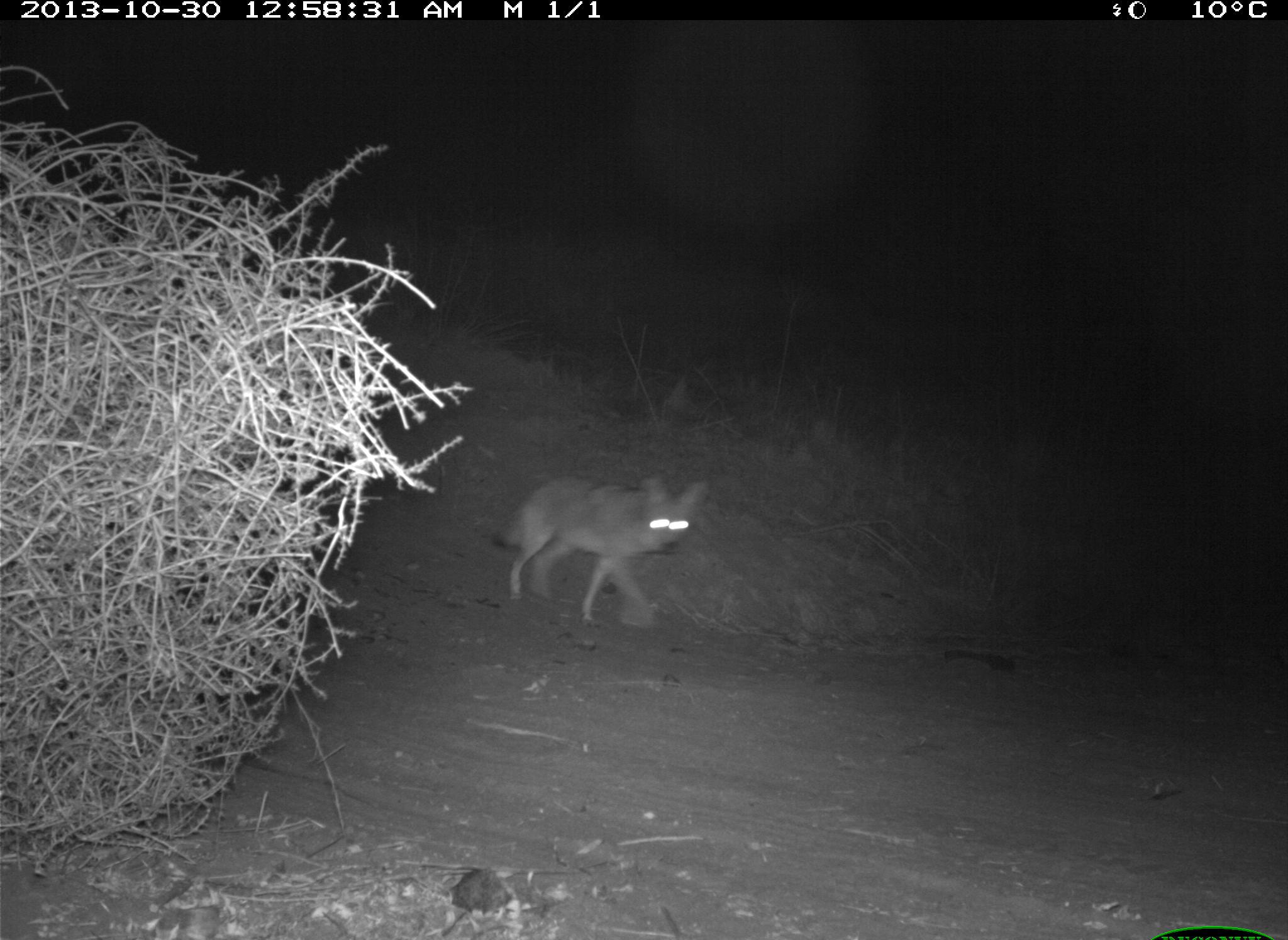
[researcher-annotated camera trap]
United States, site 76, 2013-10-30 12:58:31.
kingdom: Animalia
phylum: Chordata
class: Mammalia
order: Carnivora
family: Canidae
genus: Canis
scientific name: Canis latrans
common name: coyote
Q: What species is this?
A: Coyote (Canis latrans).